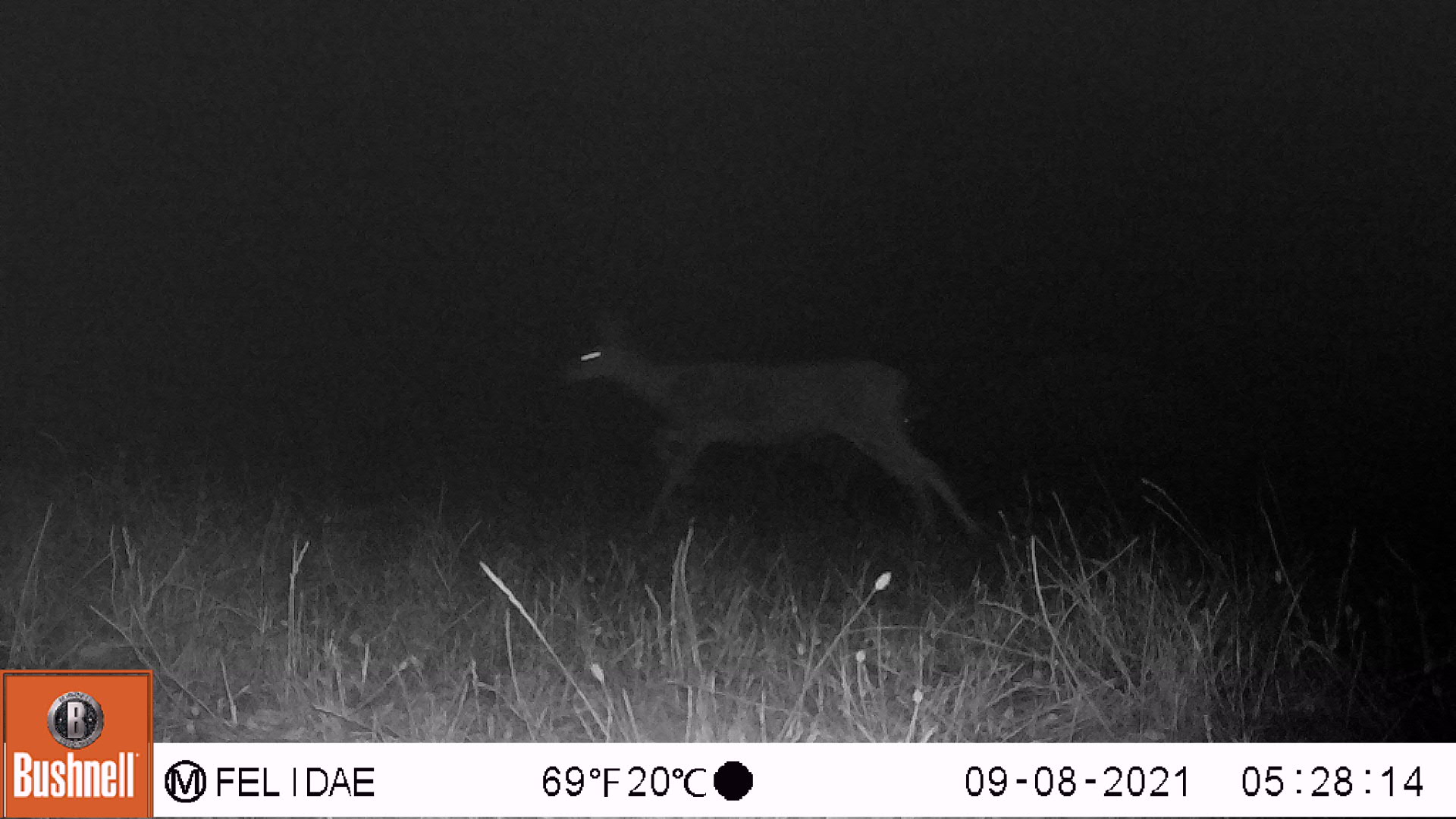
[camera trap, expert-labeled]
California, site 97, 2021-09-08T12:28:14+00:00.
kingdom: Animalia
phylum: Chordata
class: Mammalia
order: Artiodactyla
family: Cervidae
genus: Odocoileus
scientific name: Odocoileus hemionus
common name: mule deer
Mule deer (Odocoileus hemionus).